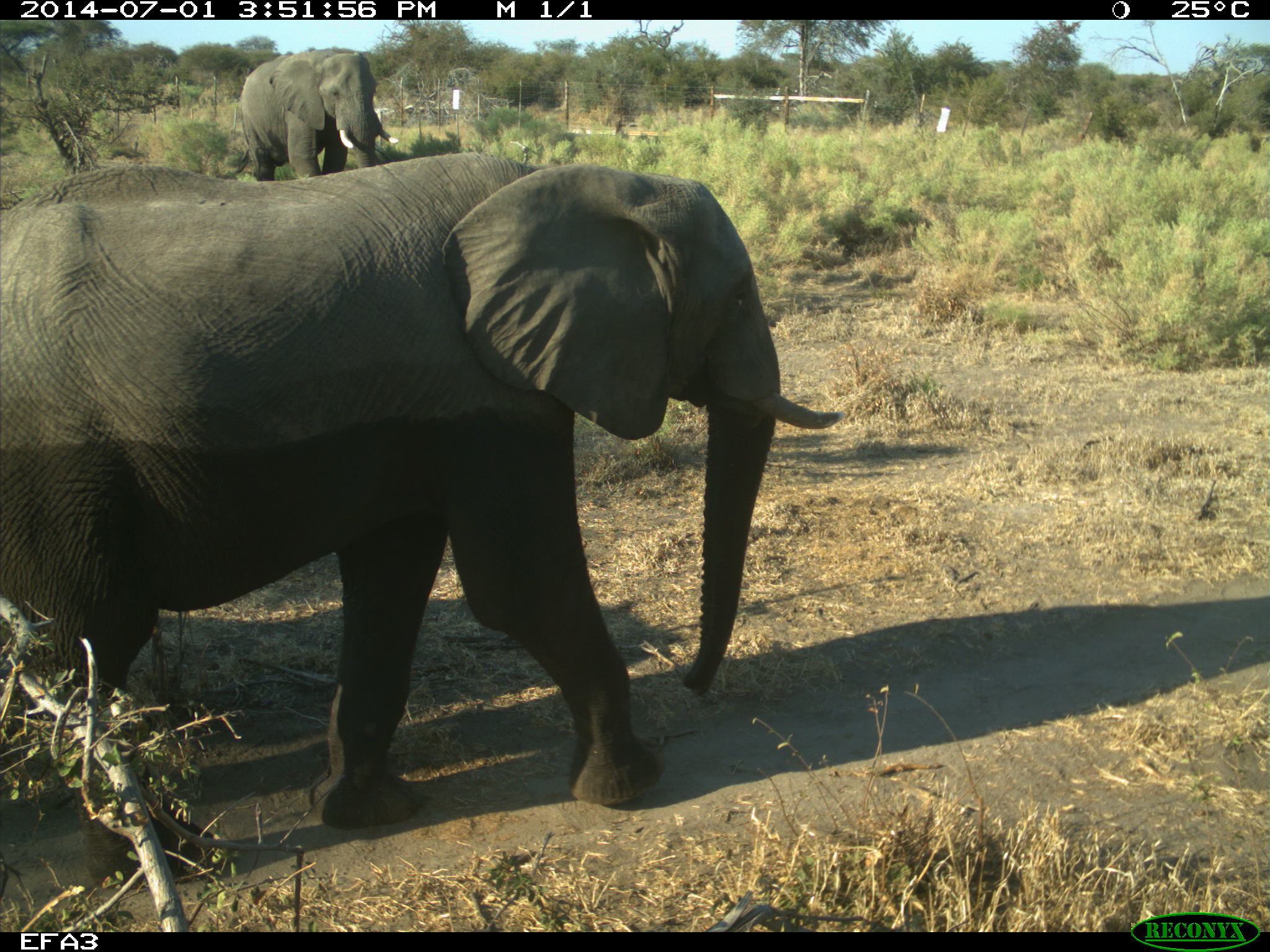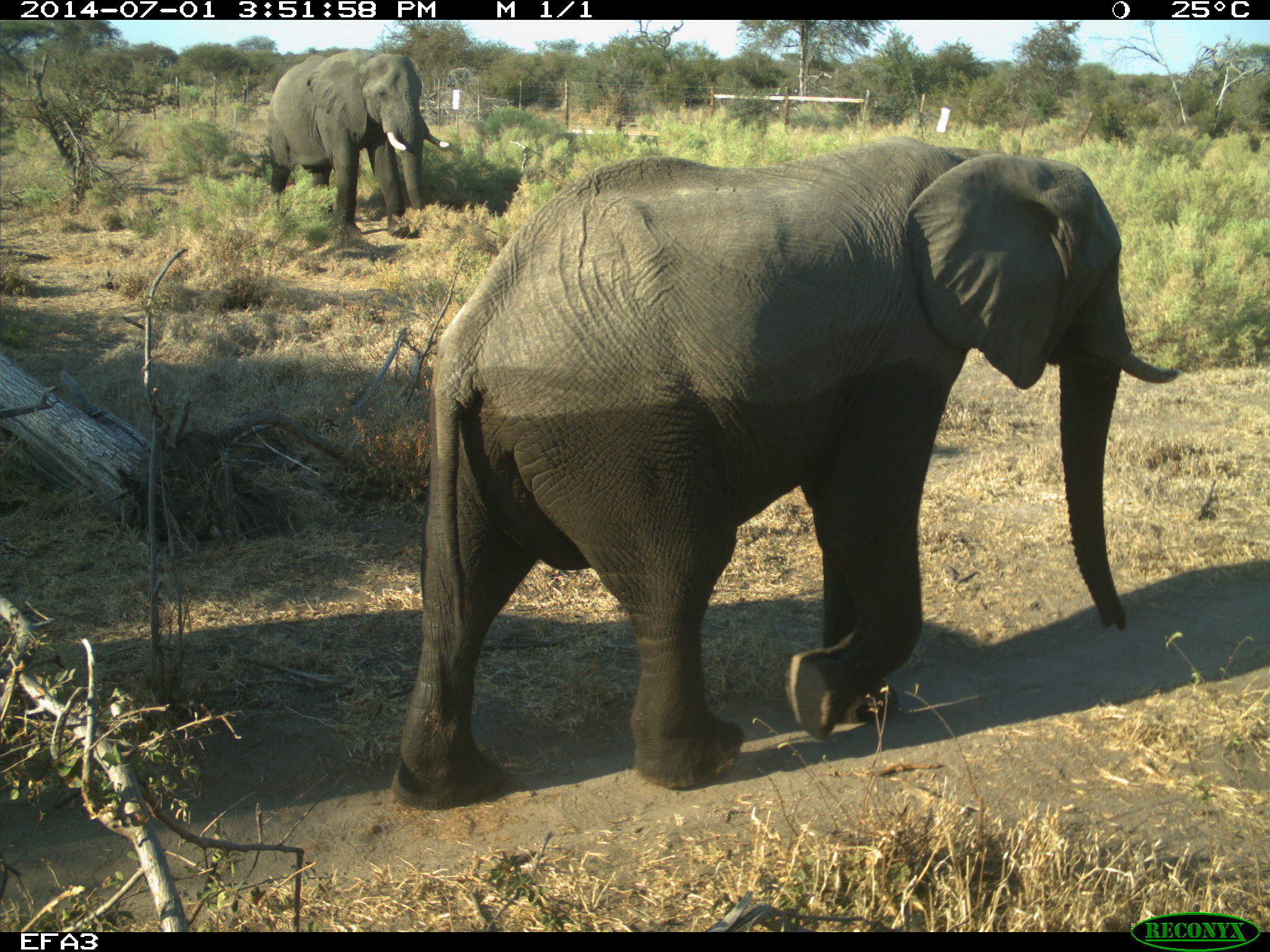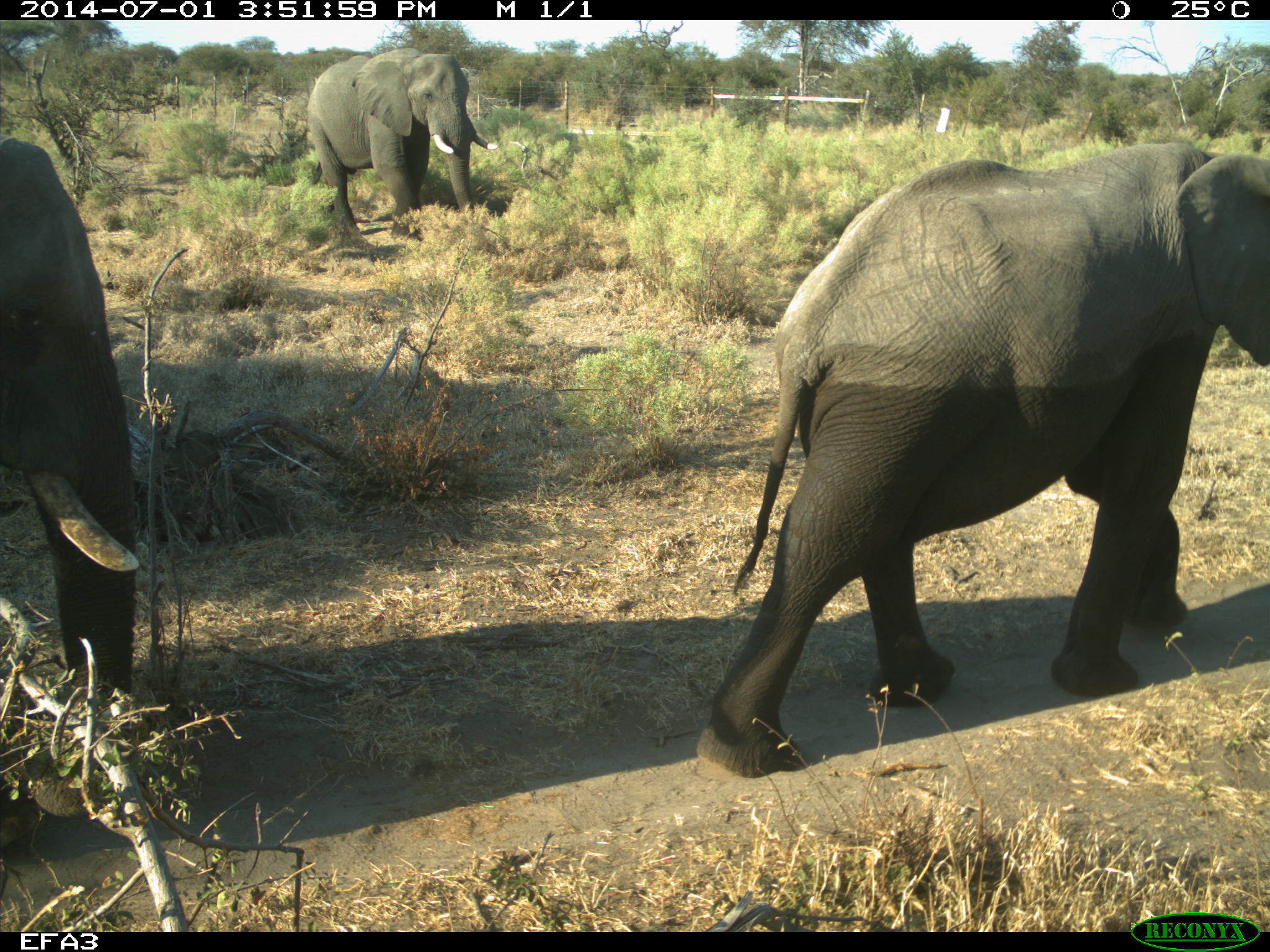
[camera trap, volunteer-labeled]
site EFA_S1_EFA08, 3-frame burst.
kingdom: Animalia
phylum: Chordata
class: Mammalia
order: Proboscidea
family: Elephantidae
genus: Loxodonta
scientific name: Loxodonta africana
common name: african bush elephant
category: elephant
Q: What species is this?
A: Elephant (african bush elephant) (Loxodonta africana).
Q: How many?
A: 3.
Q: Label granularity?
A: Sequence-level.